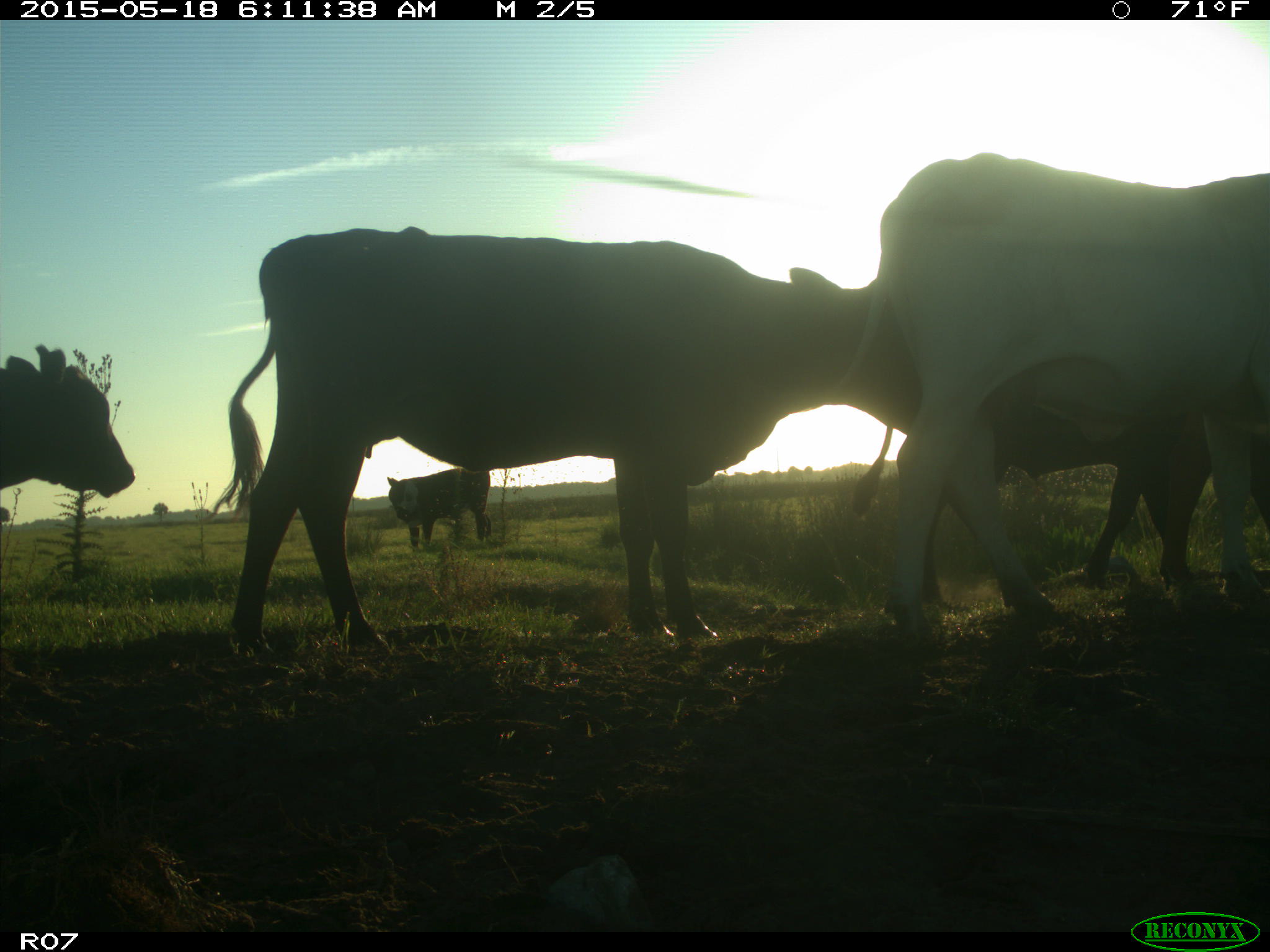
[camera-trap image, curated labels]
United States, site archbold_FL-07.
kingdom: Animalia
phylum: Chordata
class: Mammalia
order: Artiodactyla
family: Bovidae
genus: Bos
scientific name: Bos taurus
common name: domestic cow